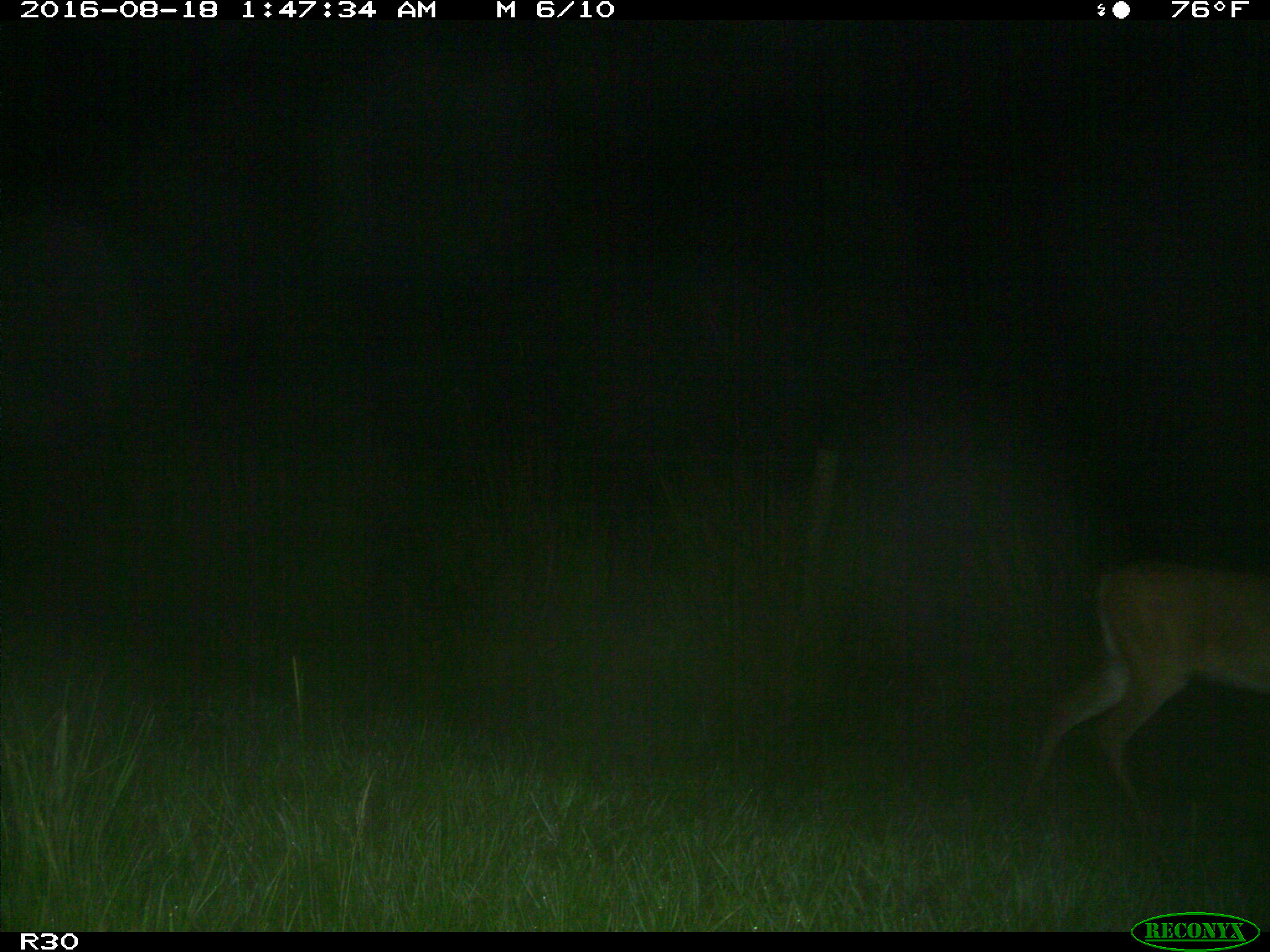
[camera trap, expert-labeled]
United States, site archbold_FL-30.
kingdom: Animalia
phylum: Chordata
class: Mammalia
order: Artiodactyla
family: Cervidae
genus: Odocoileus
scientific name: Odocoileus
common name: deer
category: unidentified deer